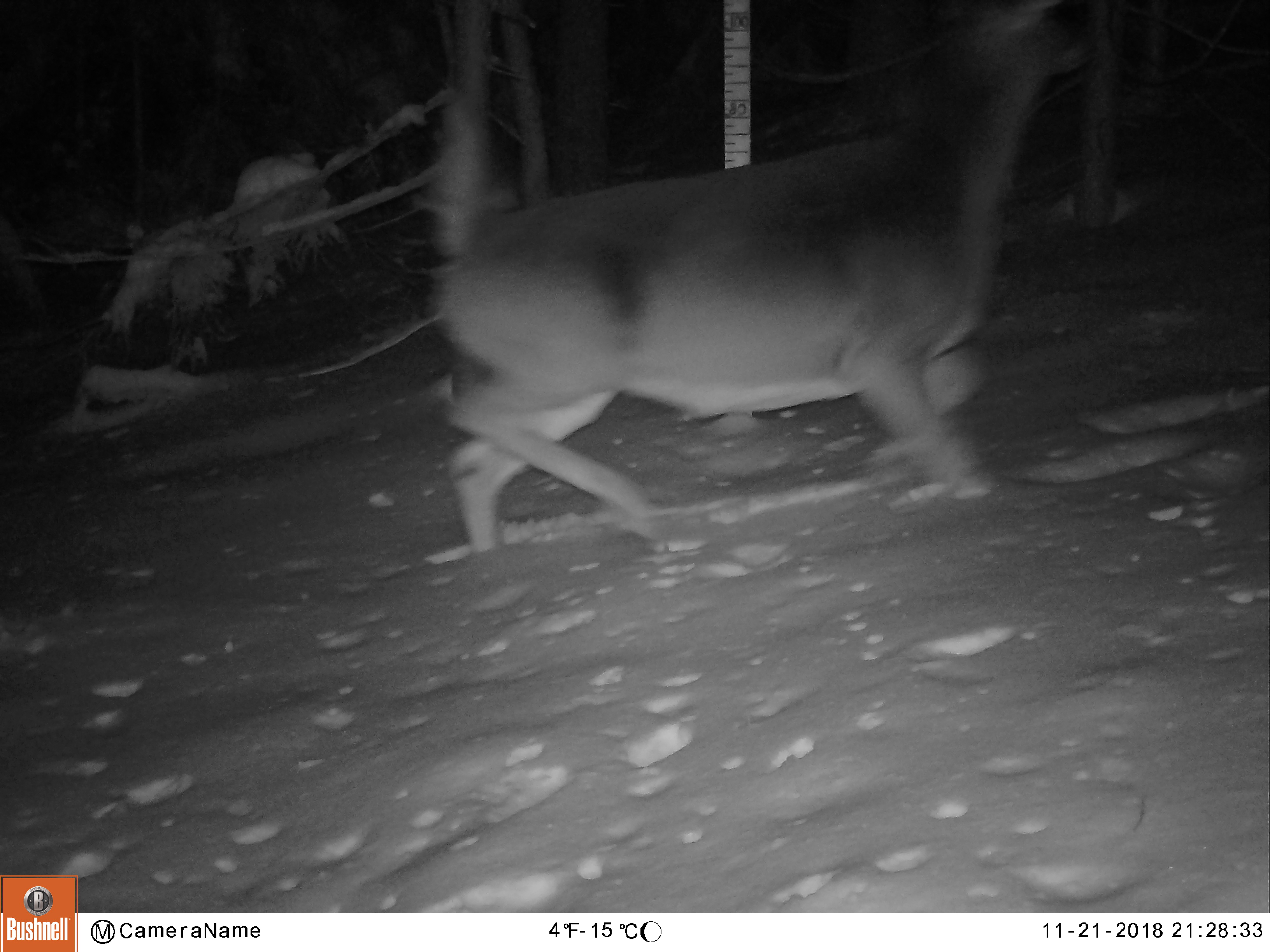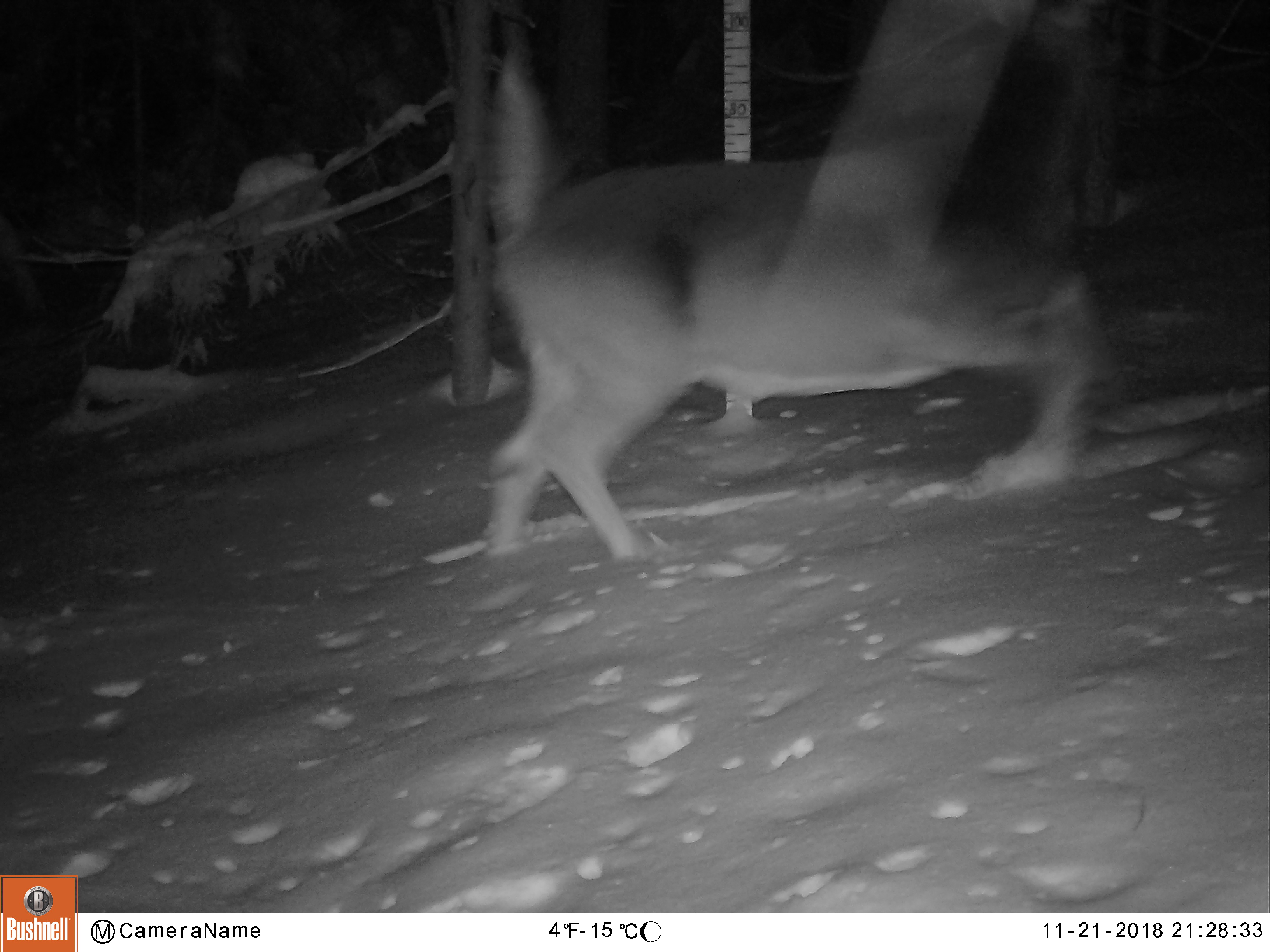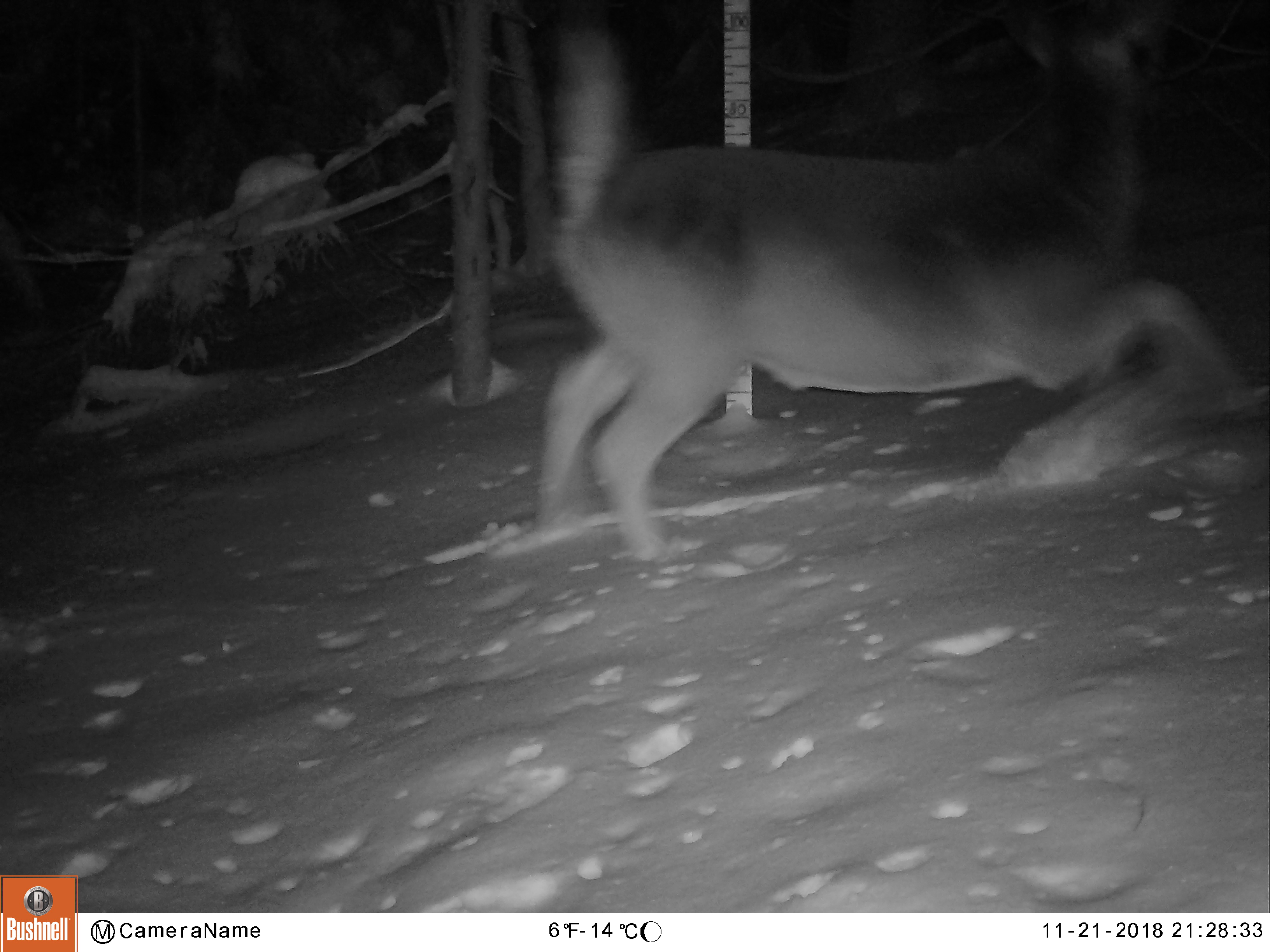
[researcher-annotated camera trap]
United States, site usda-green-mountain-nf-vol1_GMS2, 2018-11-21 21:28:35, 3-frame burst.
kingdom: Animalia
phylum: Chordata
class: Mammalia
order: Artiodactyla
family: Cervidae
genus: Odocoileus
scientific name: Odocoileus virginianus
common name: white-tailed deer